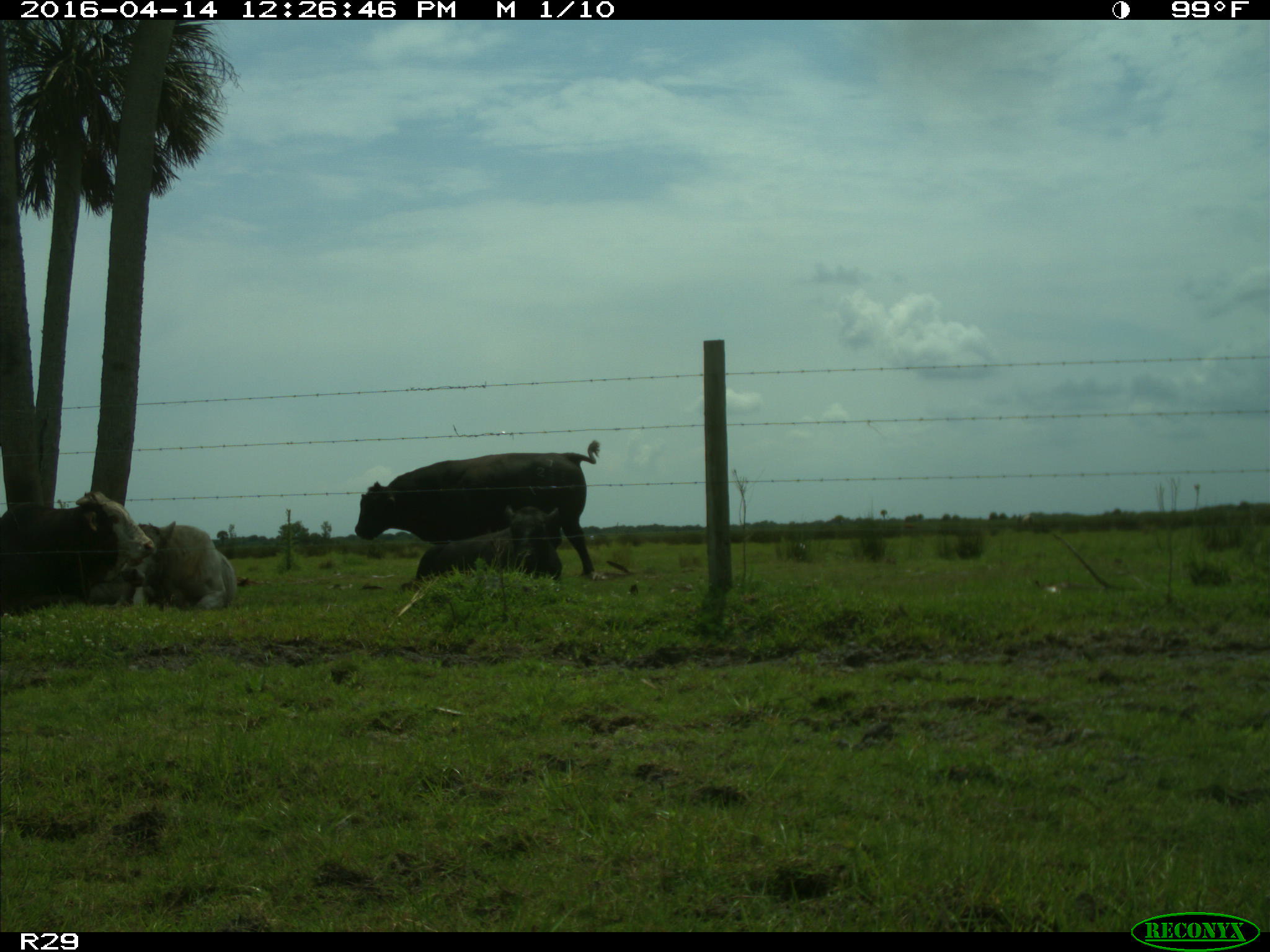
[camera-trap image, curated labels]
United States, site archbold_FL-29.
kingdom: Animalia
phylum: Chordata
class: Mammalia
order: Artiodactyla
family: Bovidae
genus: Bos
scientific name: Bos taurus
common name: domestic cow